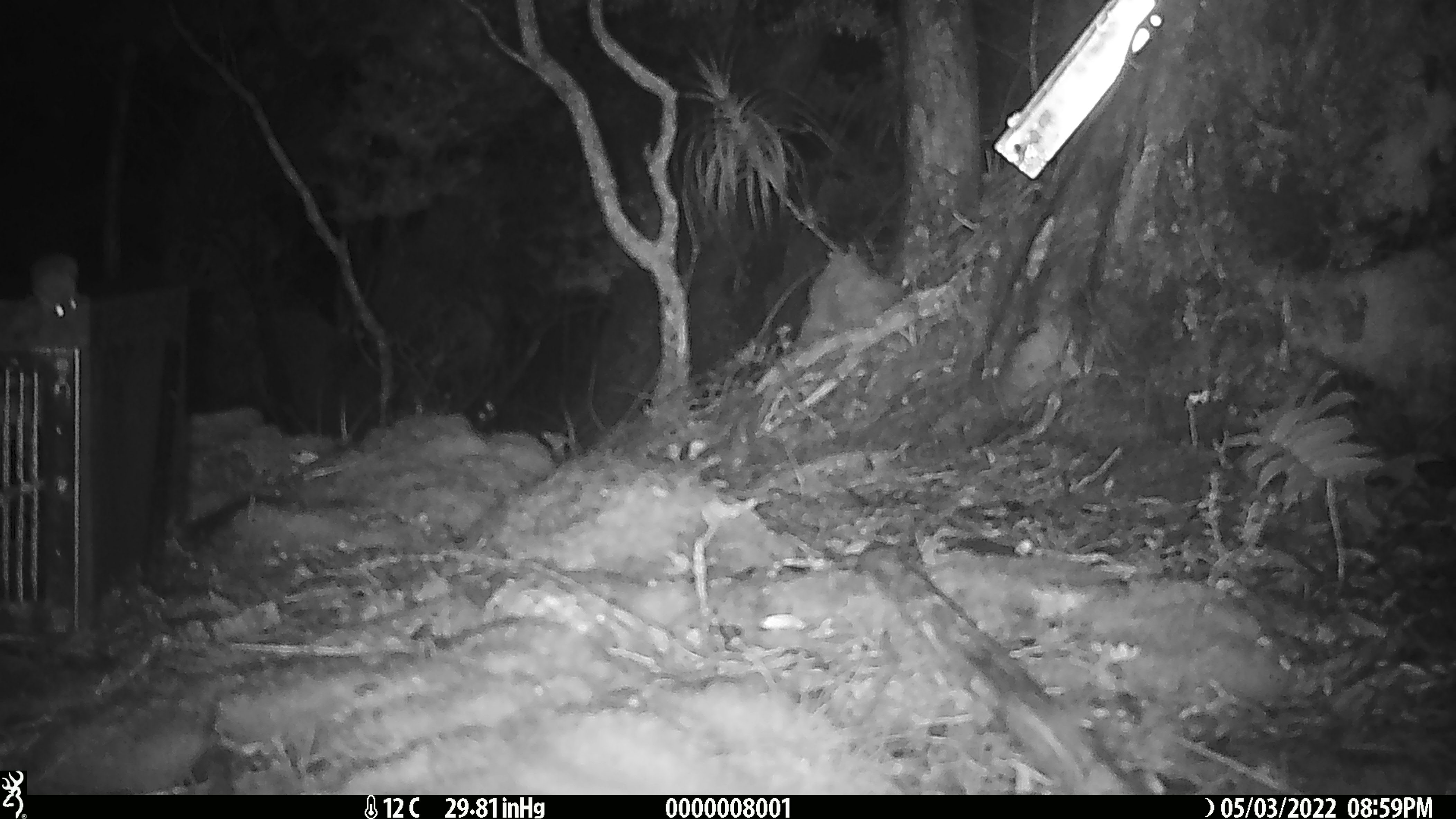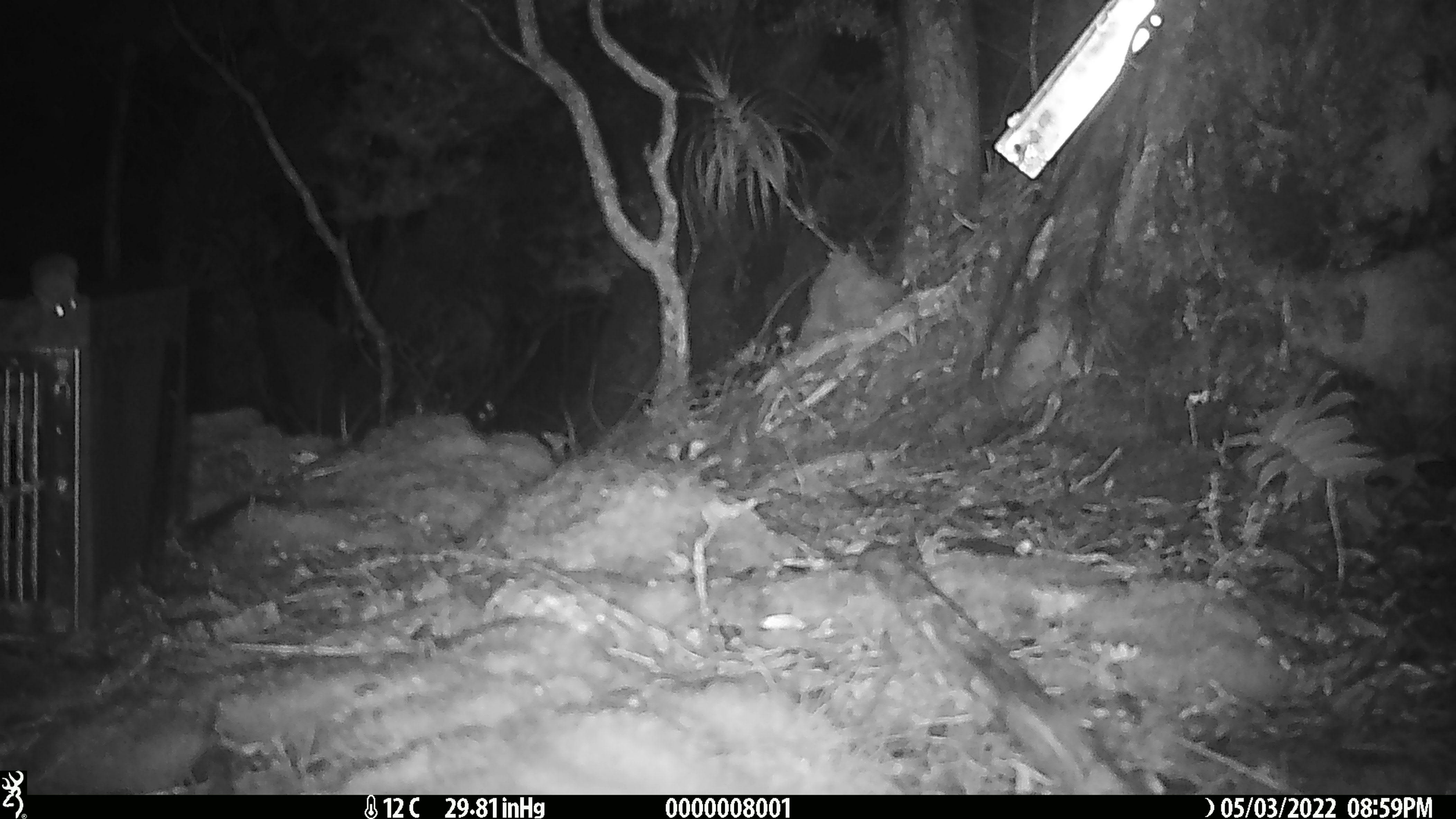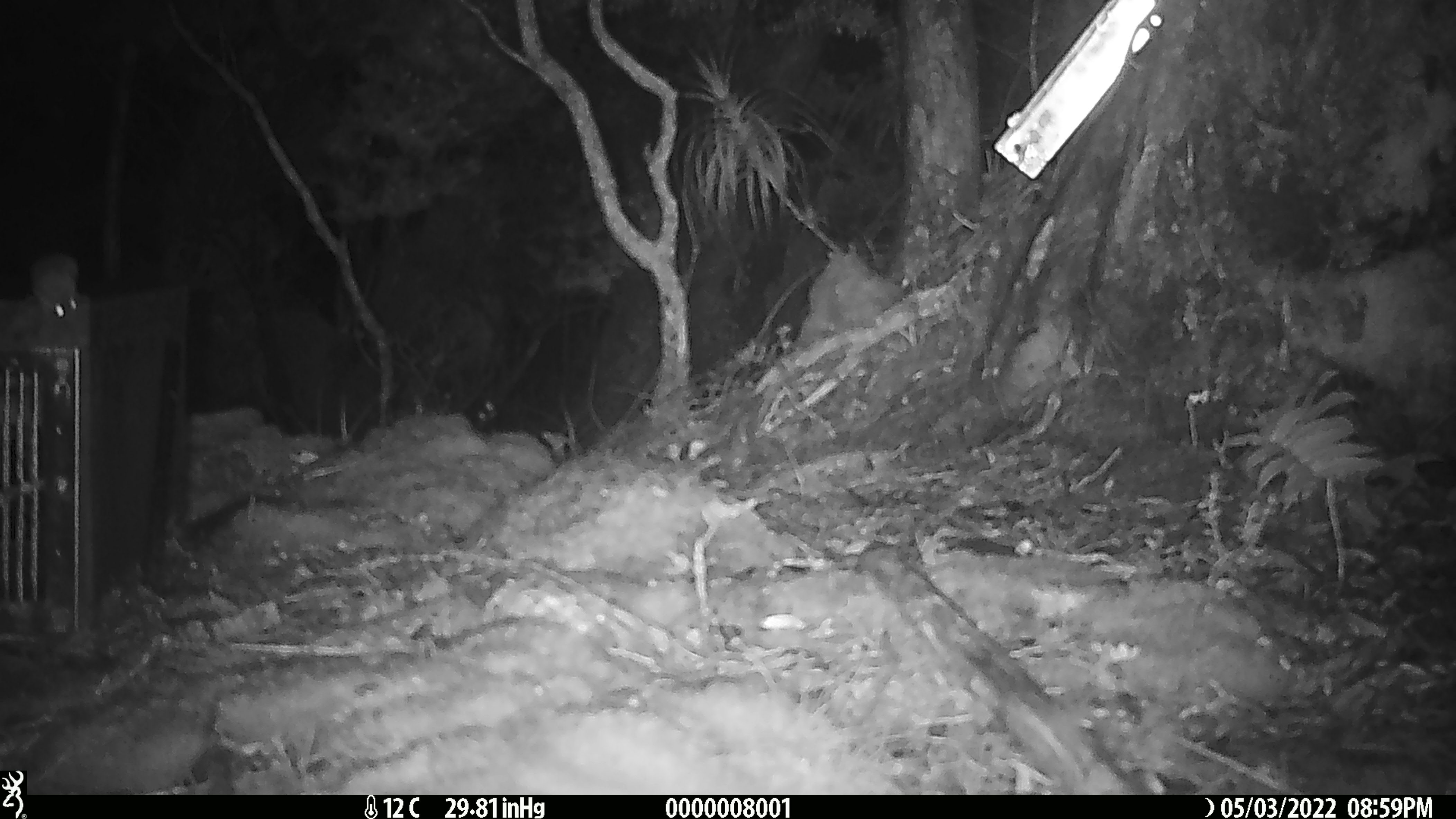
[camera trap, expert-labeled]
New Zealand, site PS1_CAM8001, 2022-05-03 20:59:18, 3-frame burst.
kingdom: Animalia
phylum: Chordata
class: Mammalia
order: Rodentia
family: Muridae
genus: Mus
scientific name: Mus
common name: mouse